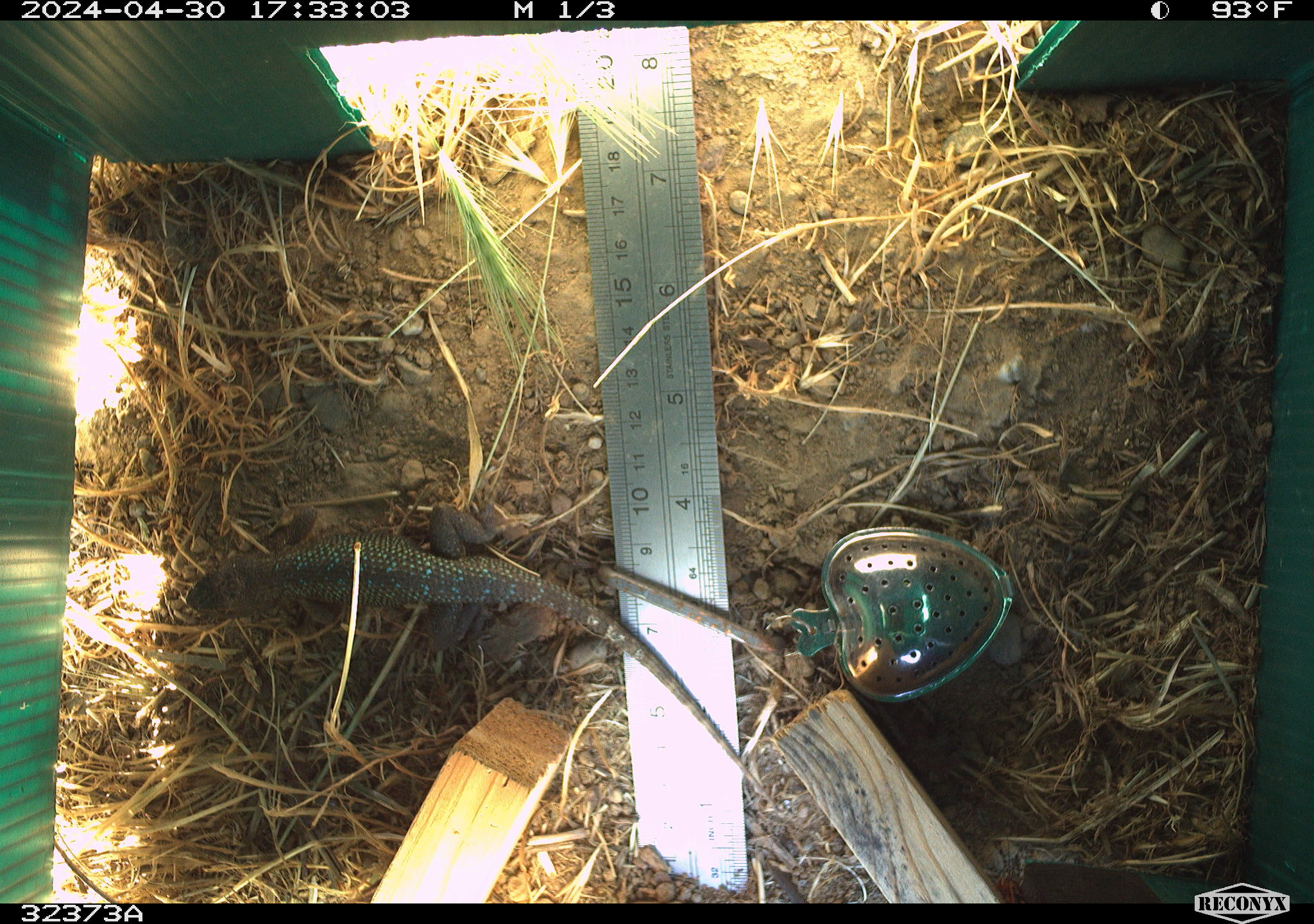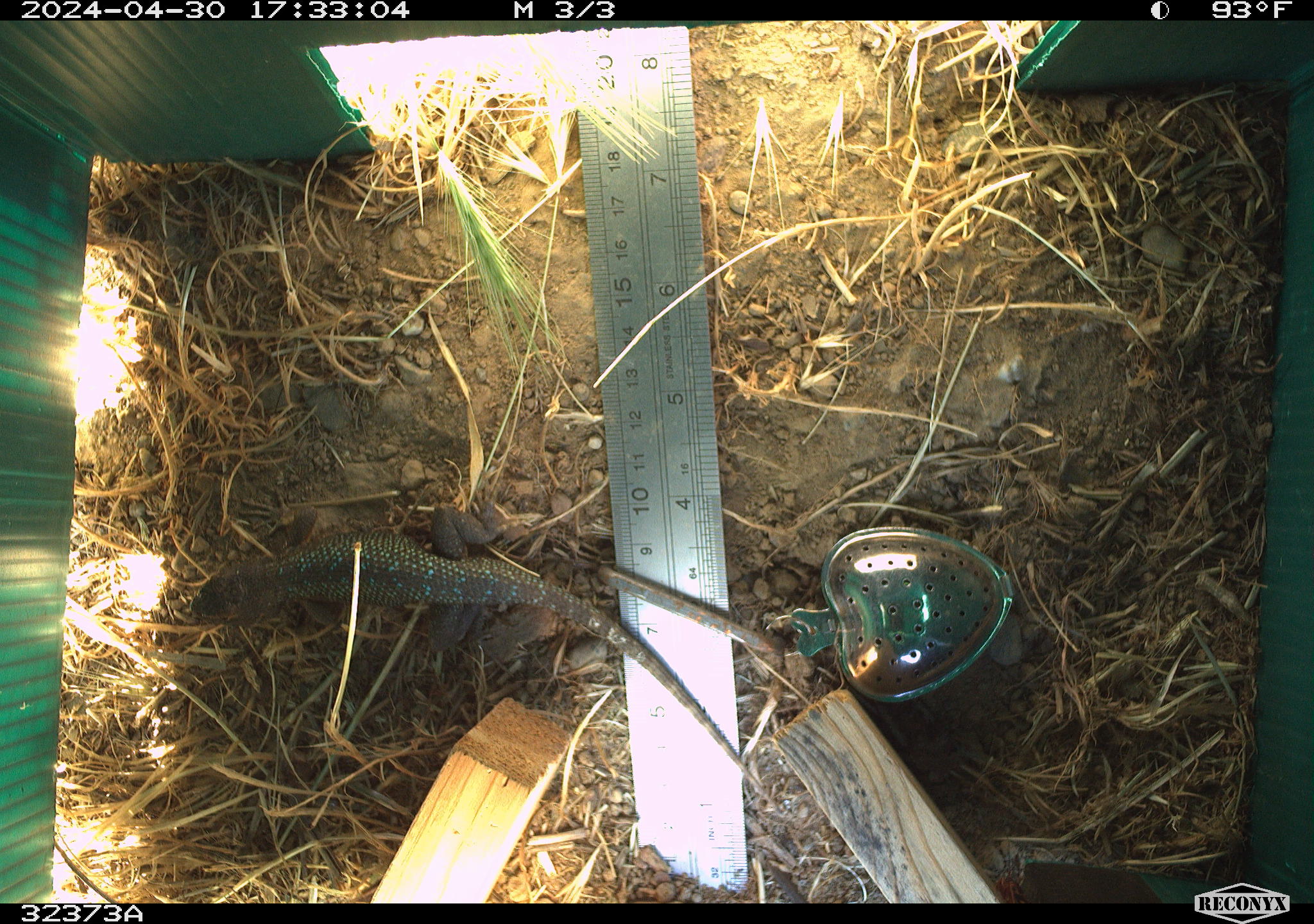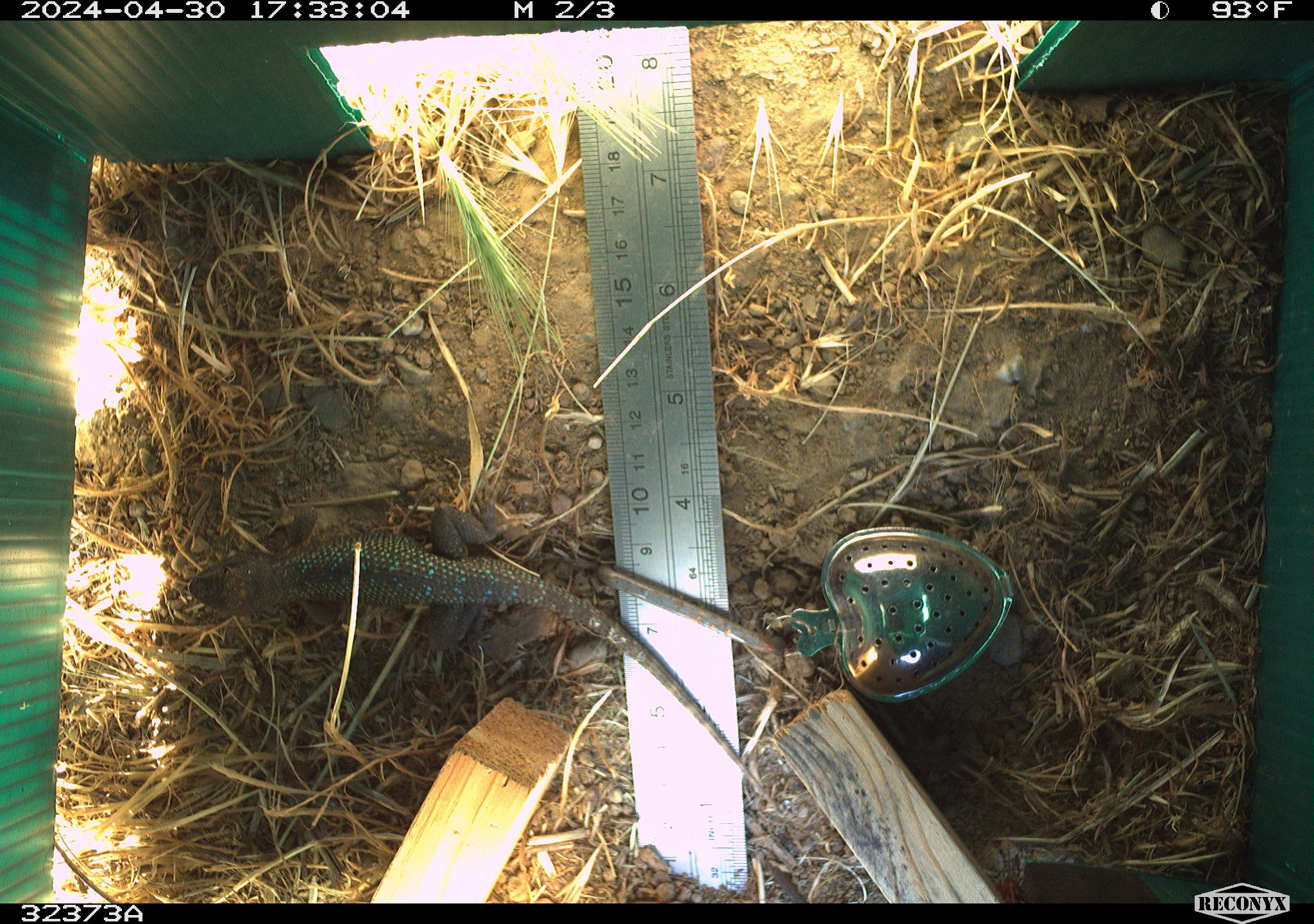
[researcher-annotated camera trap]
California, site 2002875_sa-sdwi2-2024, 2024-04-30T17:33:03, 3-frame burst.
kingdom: Animalia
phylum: Chordata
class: Reptilia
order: Squamata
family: Phrynosomatidae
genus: Sceloporus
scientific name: Sceloporus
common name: spiny lizards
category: sceloporus species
Sceloporus species (spiny lizards) (Sceloporus).